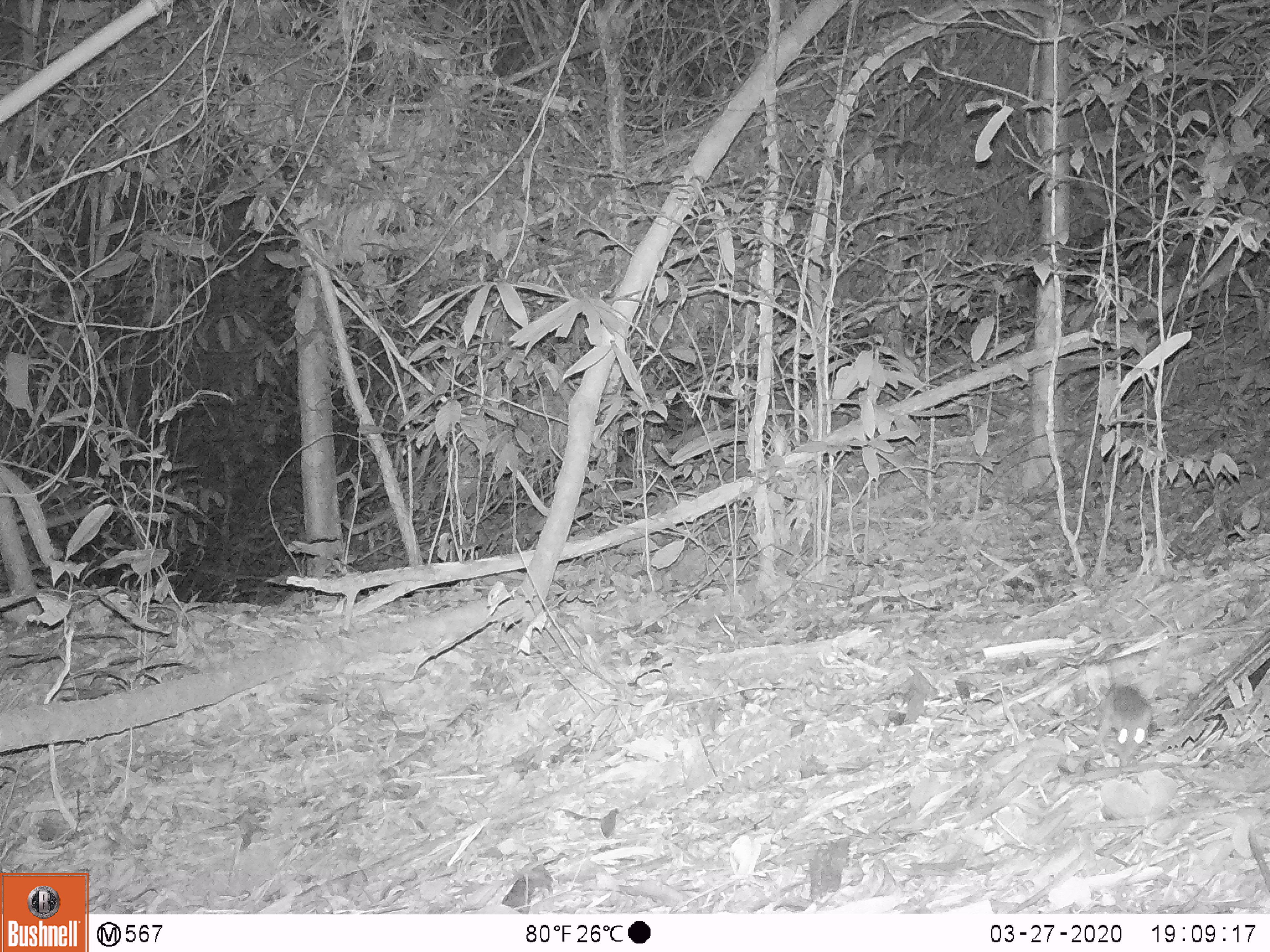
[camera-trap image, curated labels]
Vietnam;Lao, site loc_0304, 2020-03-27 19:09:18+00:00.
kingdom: Animalia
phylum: Chordata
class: Mammalia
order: Rodentia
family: Muridae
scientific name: Muridae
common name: old-world mice and rats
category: unidentified murid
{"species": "unidentified murid (old-world mice and rats) (Muridae)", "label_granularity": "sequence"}